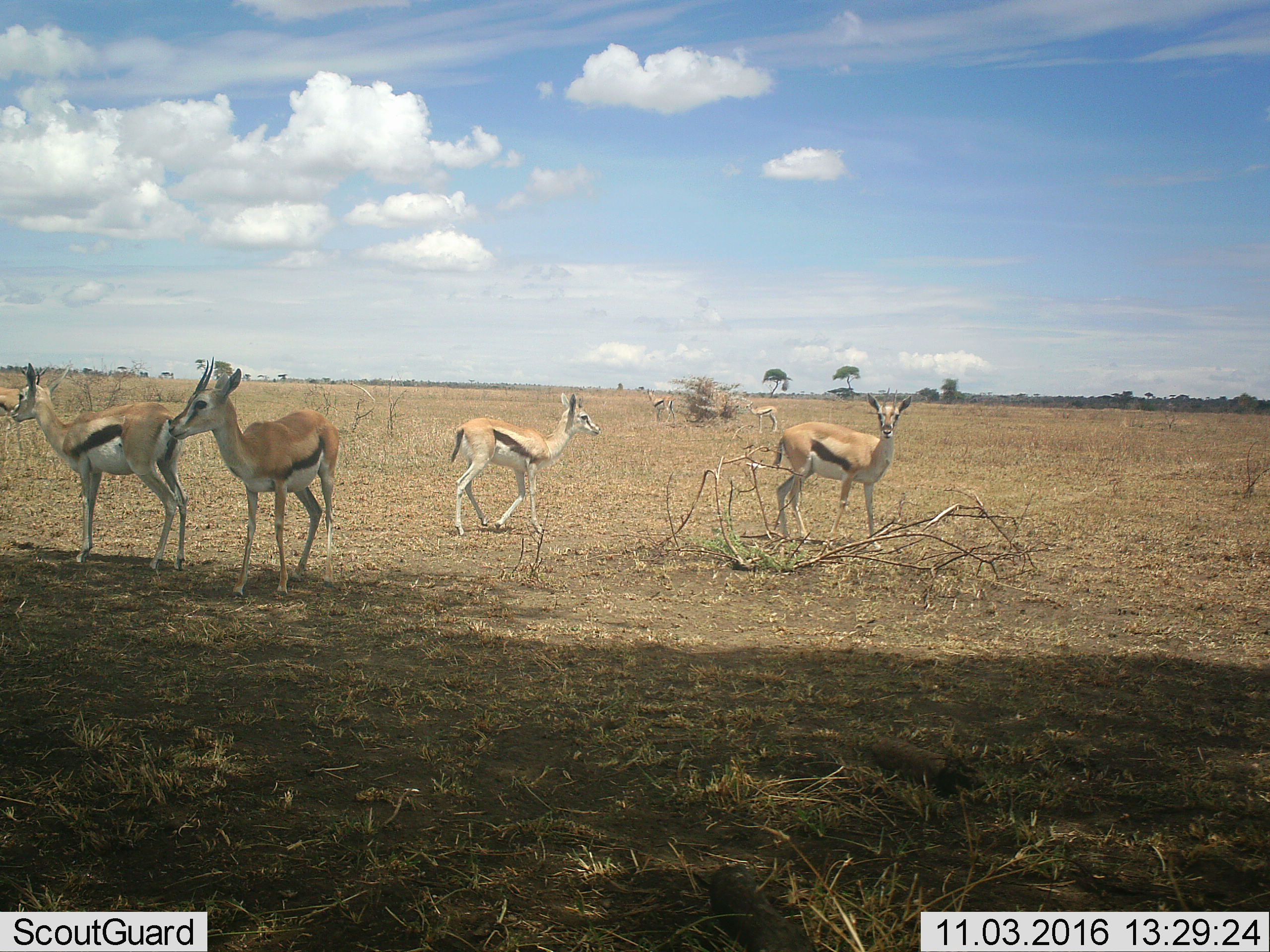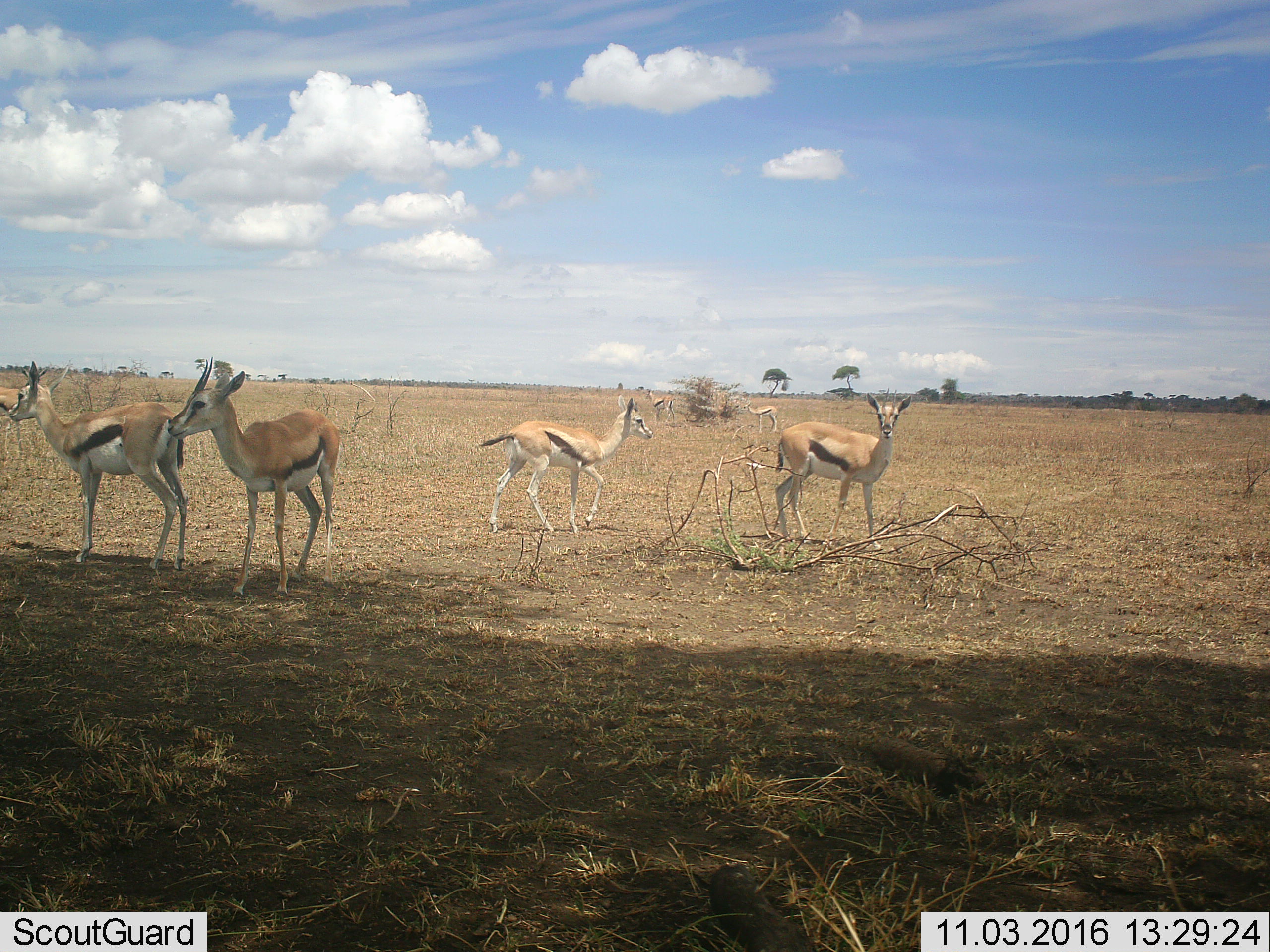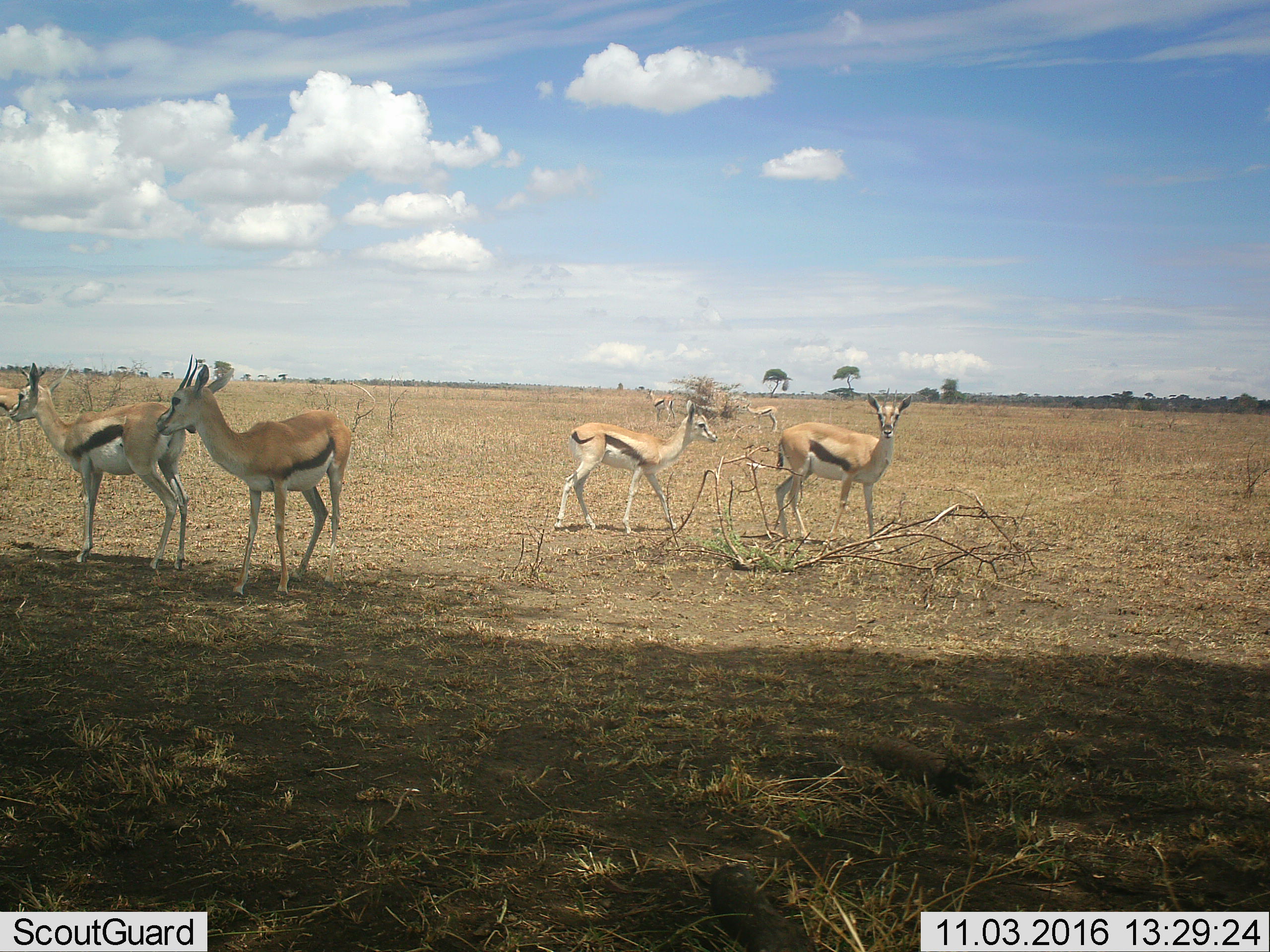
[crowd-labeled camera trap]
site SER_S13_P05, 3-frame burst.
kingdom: Animalia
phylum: Chordata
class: Mammalia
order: Artiodactyla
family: Bovidae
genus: Eudorcas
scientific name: Eudorcas thomsonii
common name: thomson's gazelle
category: gazellethomsons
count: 7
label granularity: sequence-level